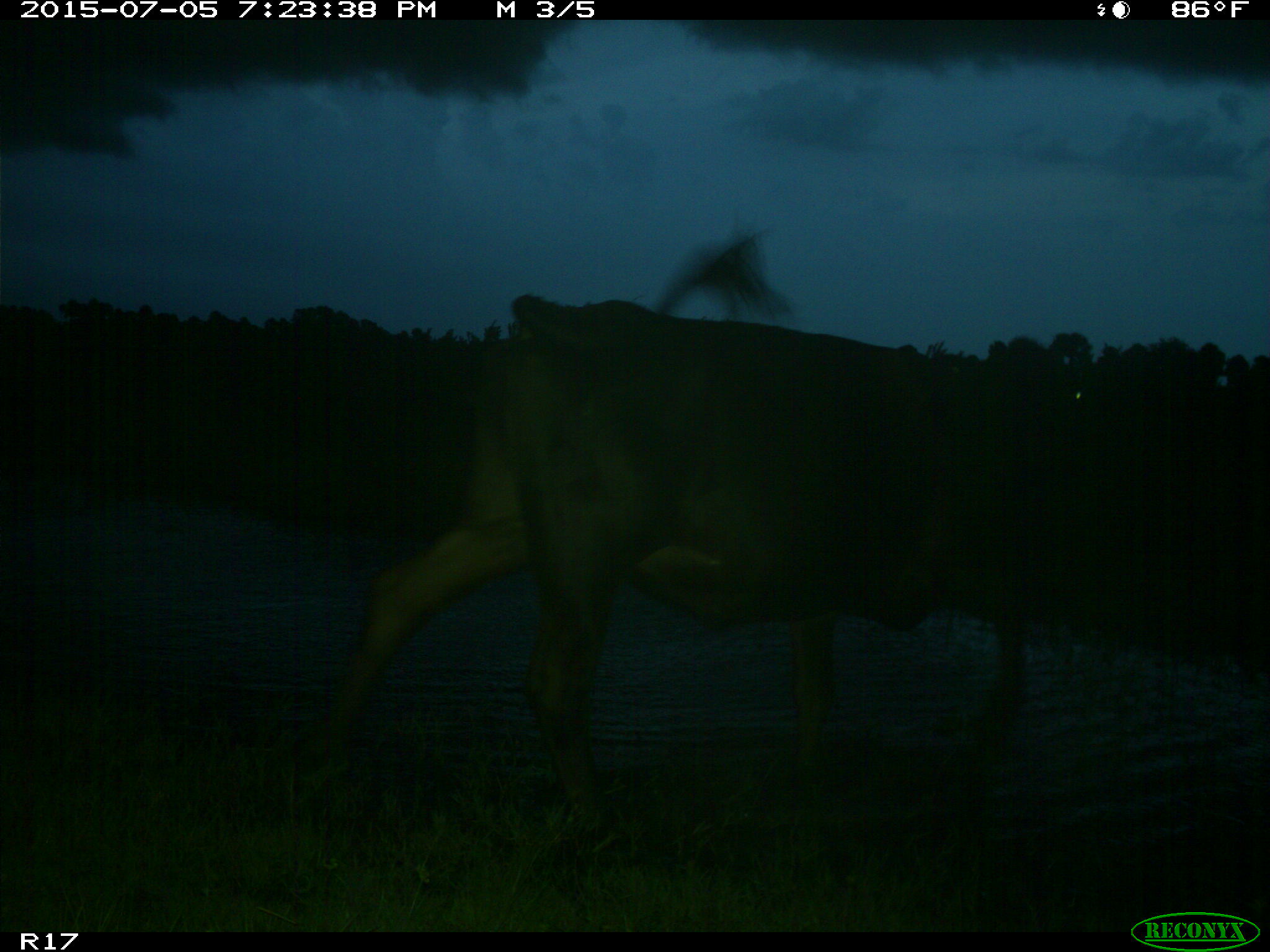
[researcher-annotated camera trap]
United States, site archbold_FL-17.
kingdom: Animalia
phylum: Chordata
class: Mammalia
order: Artiodactyla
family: Bovidae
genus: Bos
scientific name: Bos taurus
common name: domestic cow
Bos taurus (domestic cow).